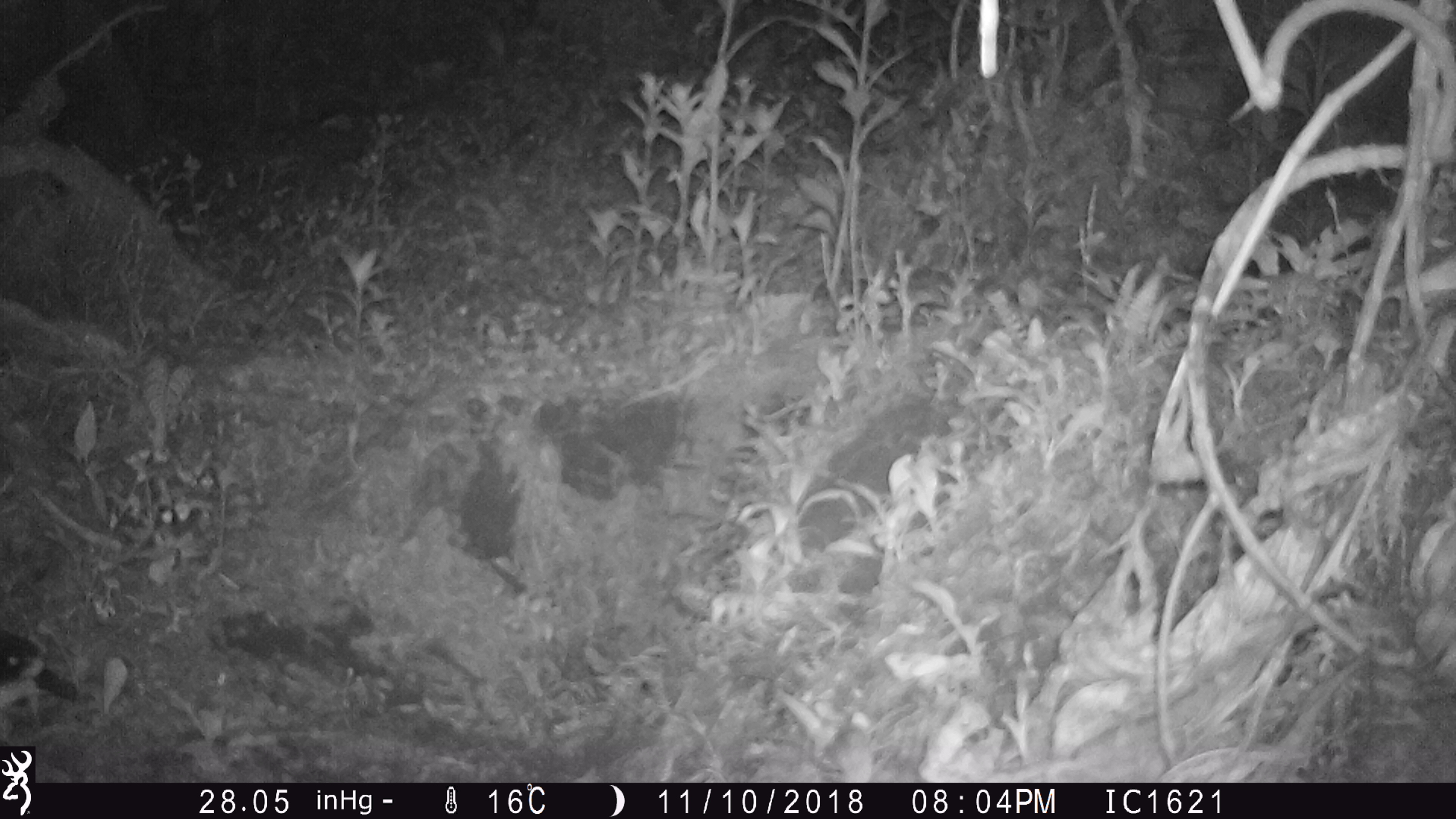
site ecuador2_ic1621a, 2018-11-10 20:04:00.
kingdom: Animalia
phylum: Chordata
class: Aves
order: Procellariiformes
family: Procellariidae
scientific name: Procellariidae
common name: petrel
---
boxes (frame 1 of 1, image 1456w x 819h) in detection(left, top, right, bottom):
petrel: detection(0, 626, 83, 725)